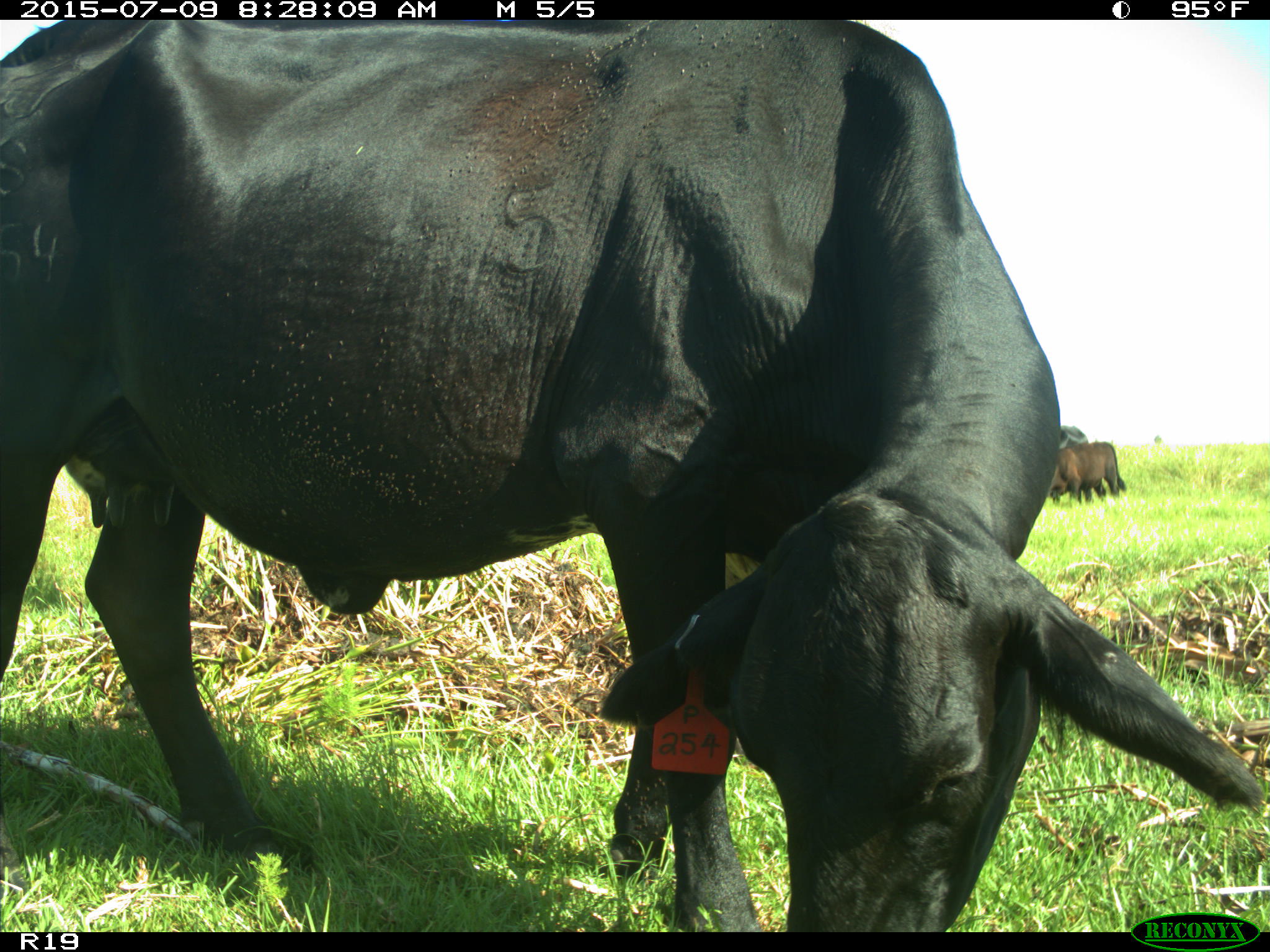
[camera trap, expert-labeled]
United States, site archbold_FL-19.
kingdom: Animalia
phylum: Chordata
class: Mammalia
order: Artiodactyla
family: Bovidae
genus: Bos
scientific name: Bos taurus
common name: domestic cow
Bos taurus (domestic cow).